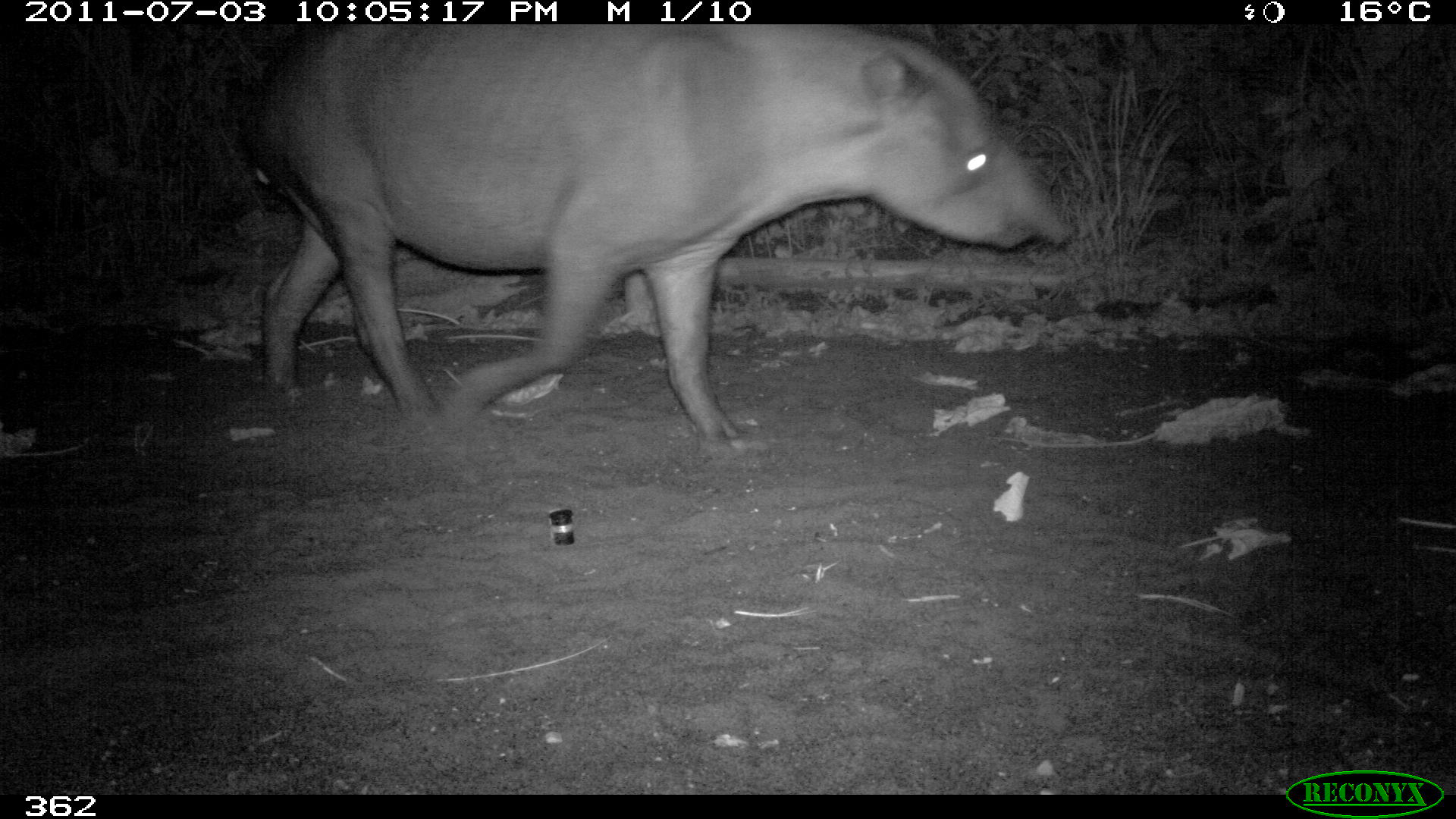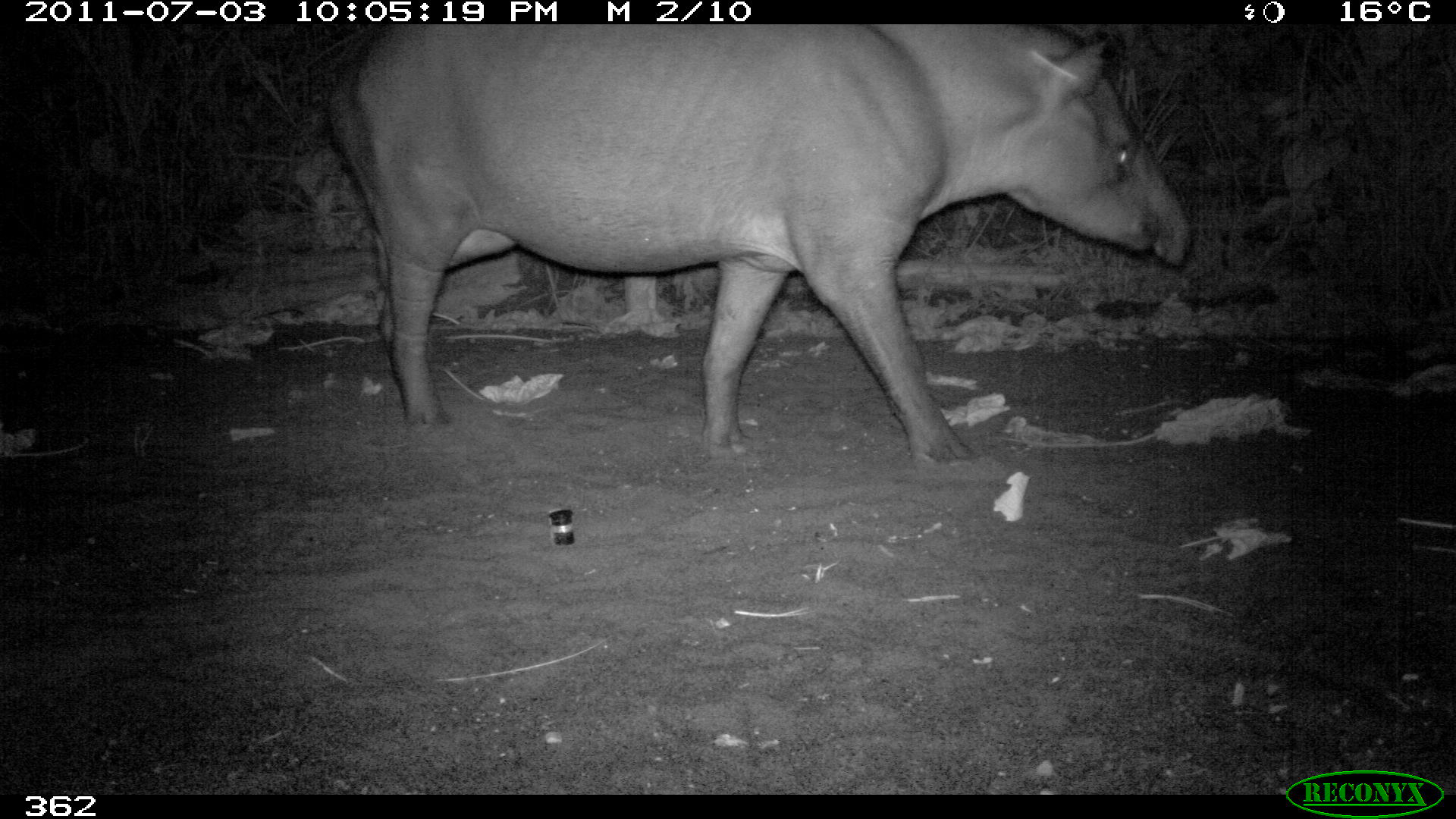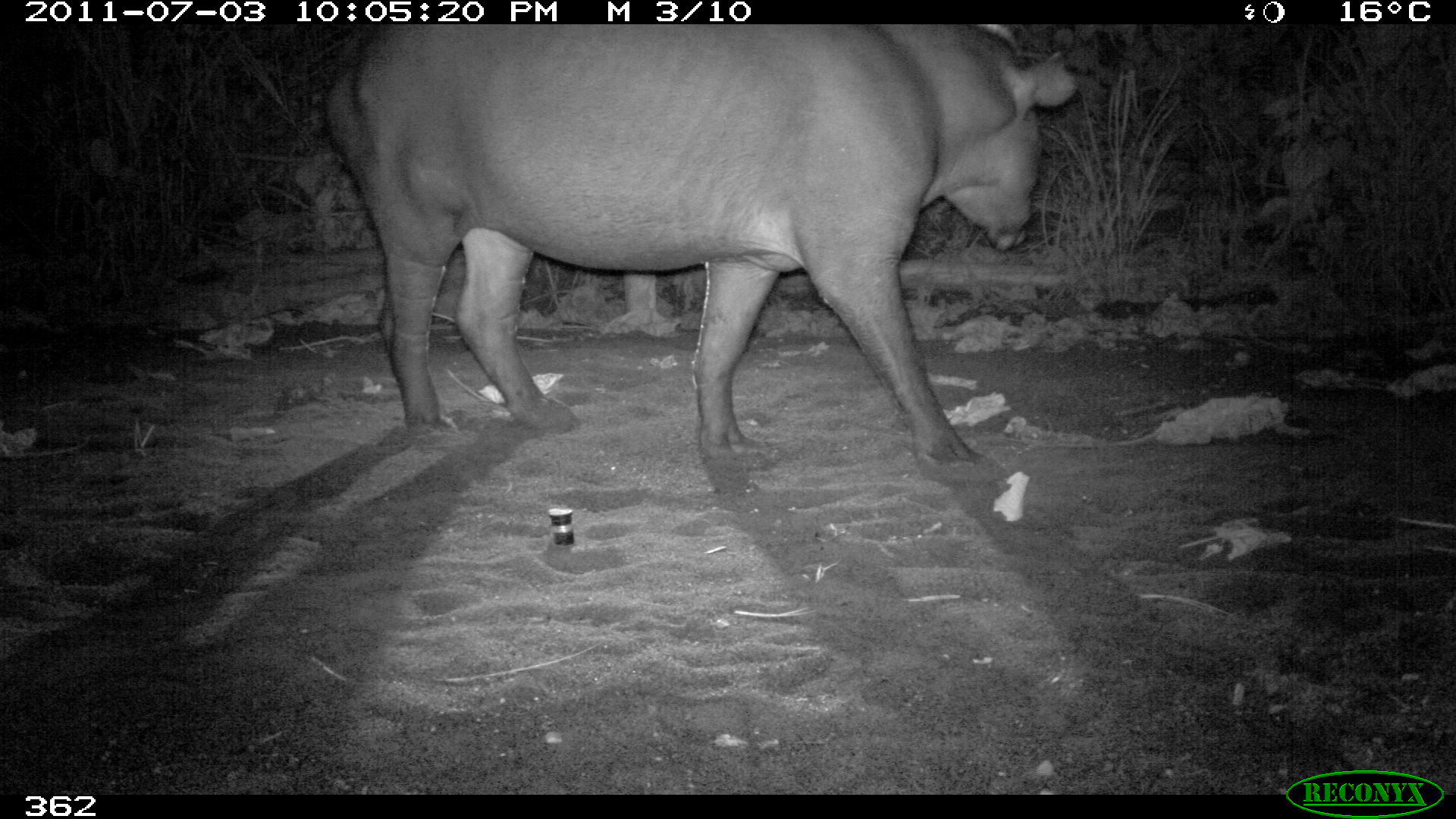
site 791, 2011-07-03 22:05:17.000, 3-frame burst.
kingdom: Animalia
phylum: Chordata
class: Mammalia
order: Perissodactyla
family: Tapiridae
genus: Tapirus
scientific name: Tapirus terrestris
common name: south american tapir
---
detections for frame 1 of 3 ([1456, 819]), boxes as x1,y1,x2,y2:
tapirus terrestris: 232,19,1064,441